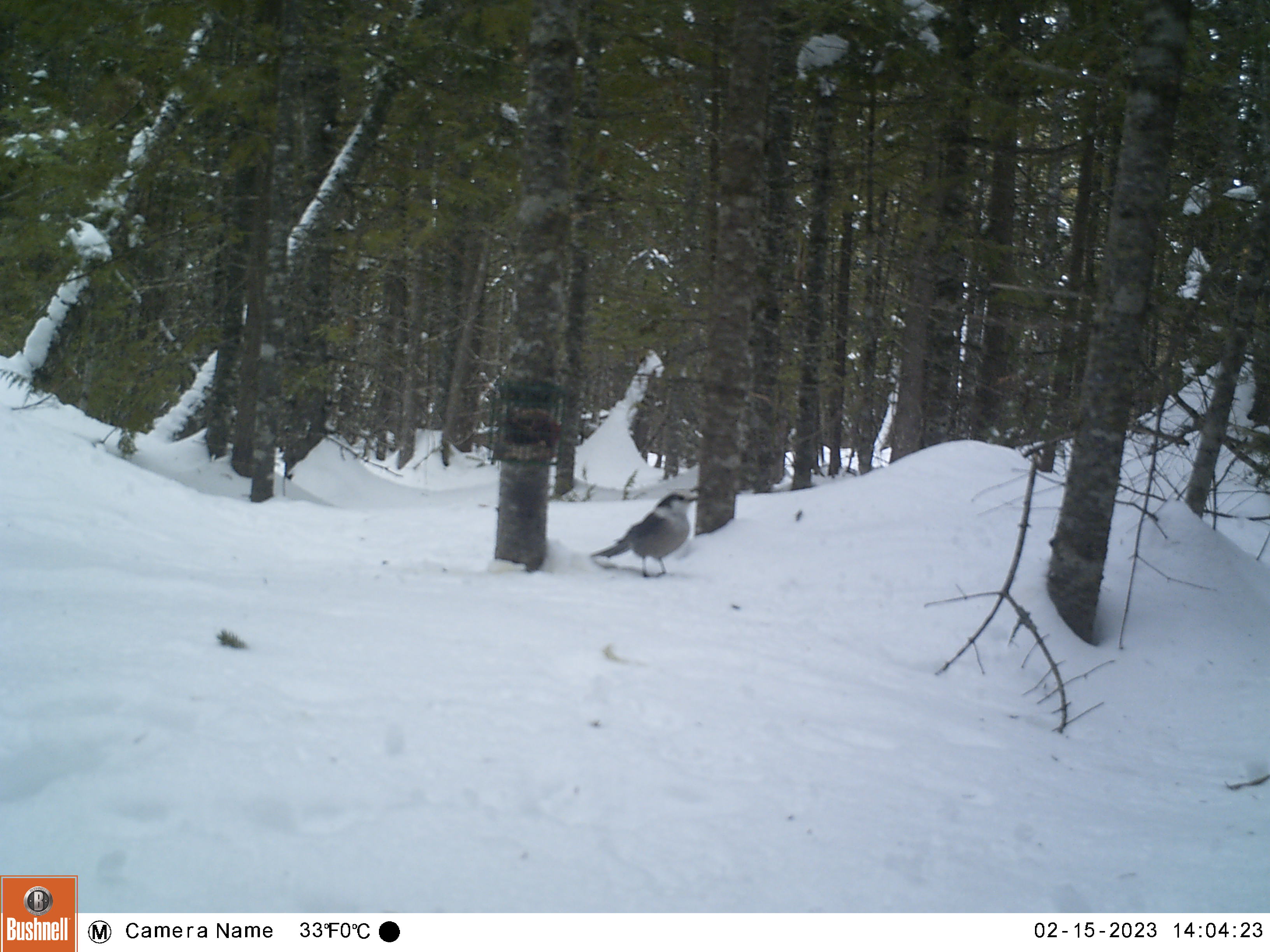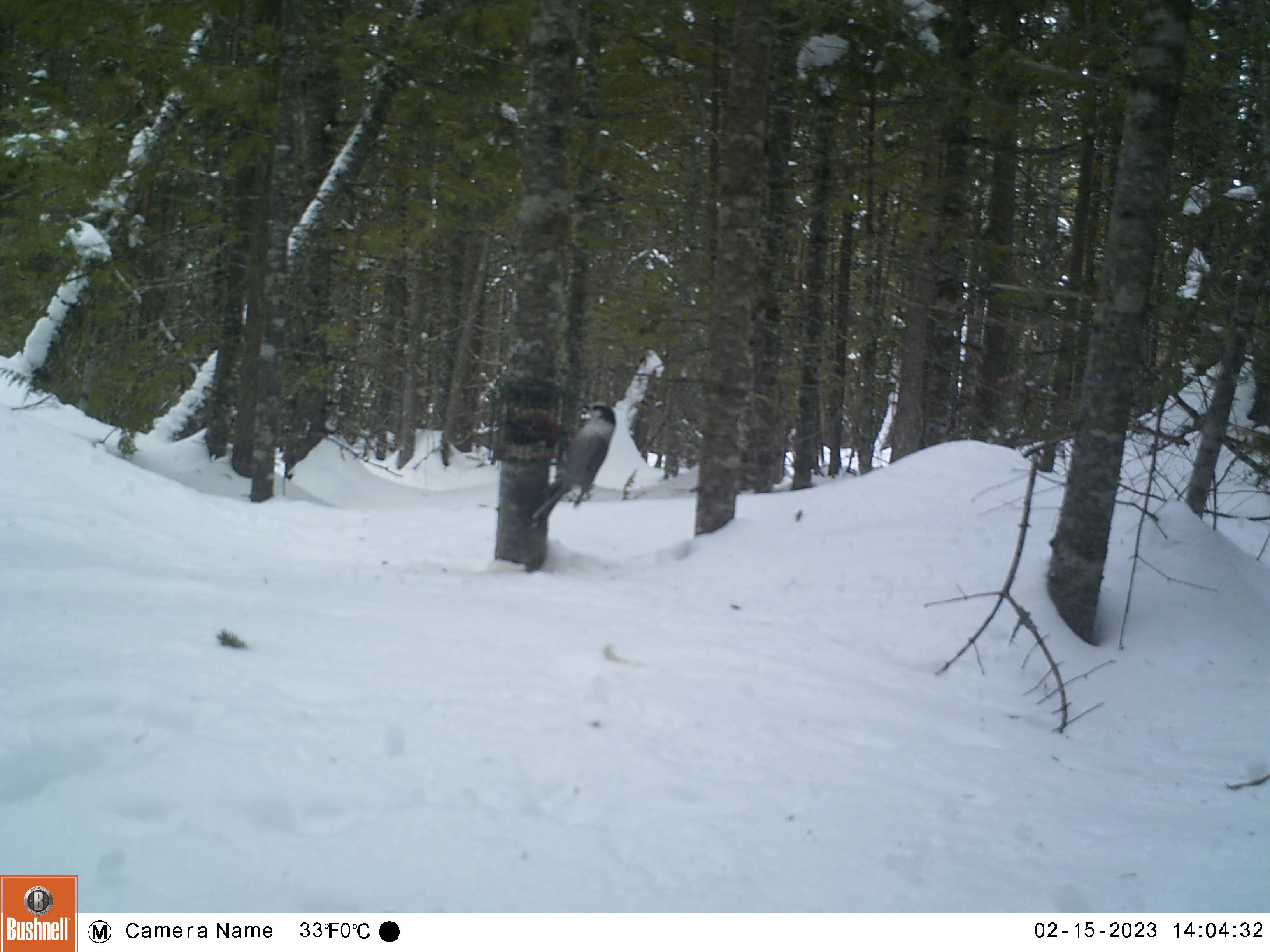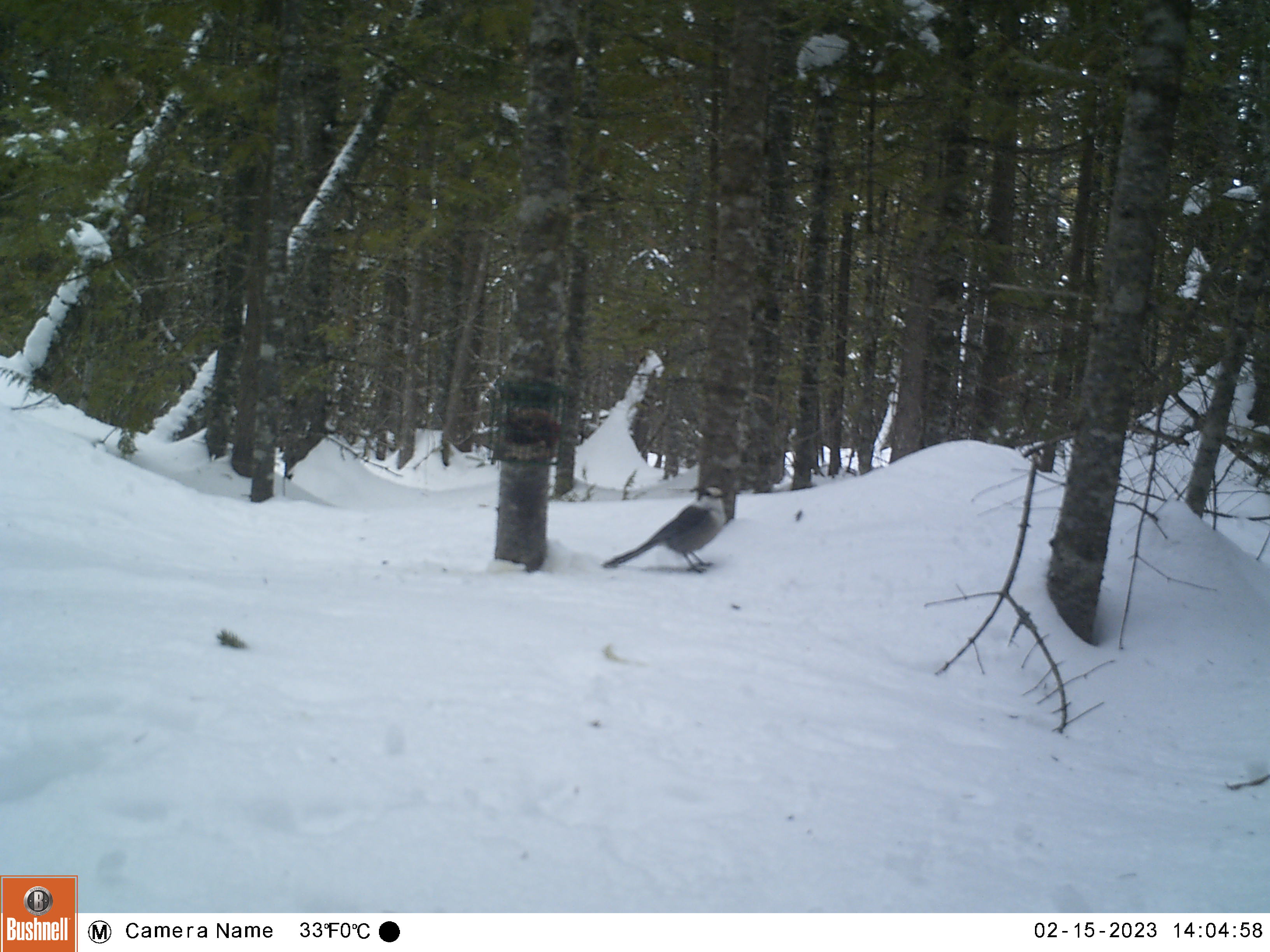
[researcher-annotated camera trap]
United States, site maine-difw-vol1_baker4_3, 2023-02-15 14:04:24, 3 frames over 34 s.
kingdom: Animalia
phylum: Chordata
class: Aves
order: Passeriformes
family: Corvidae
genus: Perisoreus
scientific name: Perisoreus canadensis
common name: canada jay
Canada jay (Perisoreus canadensis).